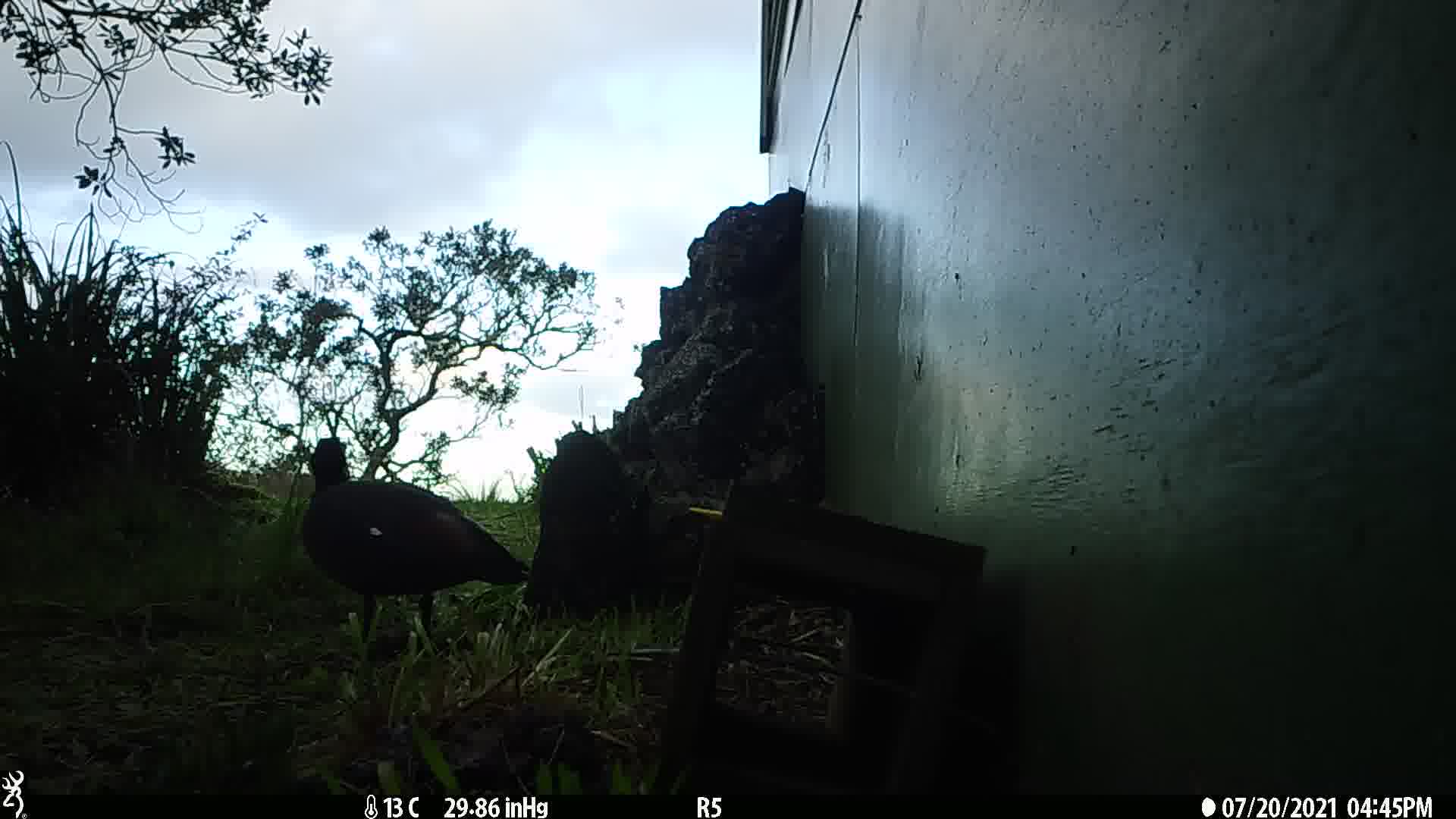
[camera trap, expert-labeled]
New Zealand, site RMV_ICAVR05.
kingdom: Animalia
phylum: Chordata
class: Aves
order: Anseriformes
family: Anatidae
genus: Tadorna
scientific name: Tadorna variegata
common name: paradise shelduck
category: paradise duck